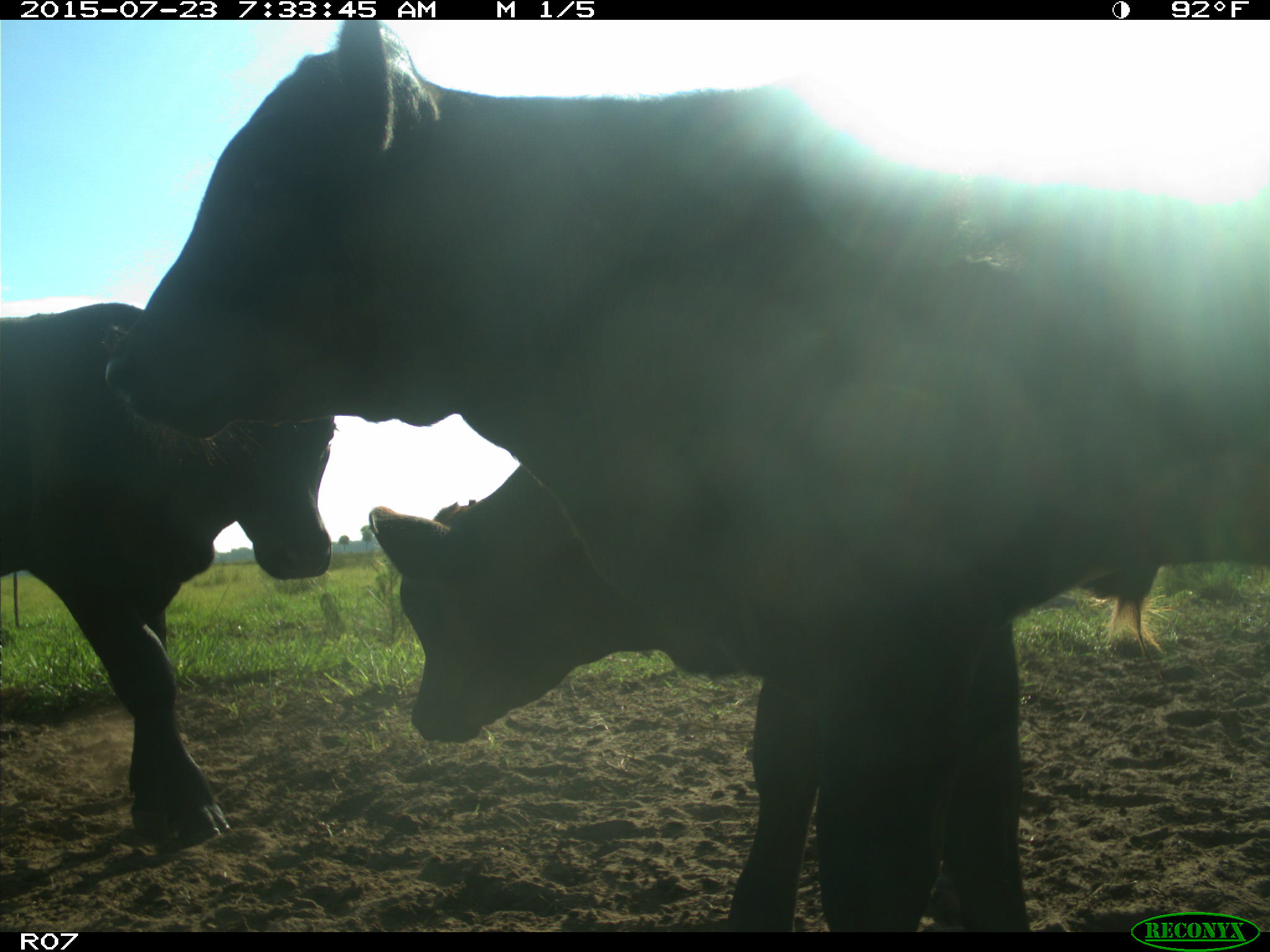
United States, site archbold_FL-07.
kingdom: Animalia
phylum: Chordata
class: Mammalia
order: Artiodactyla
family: Bovidae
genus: Bos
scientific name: Bos taurus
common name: domestic cow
Bos taurus (domestic cow).